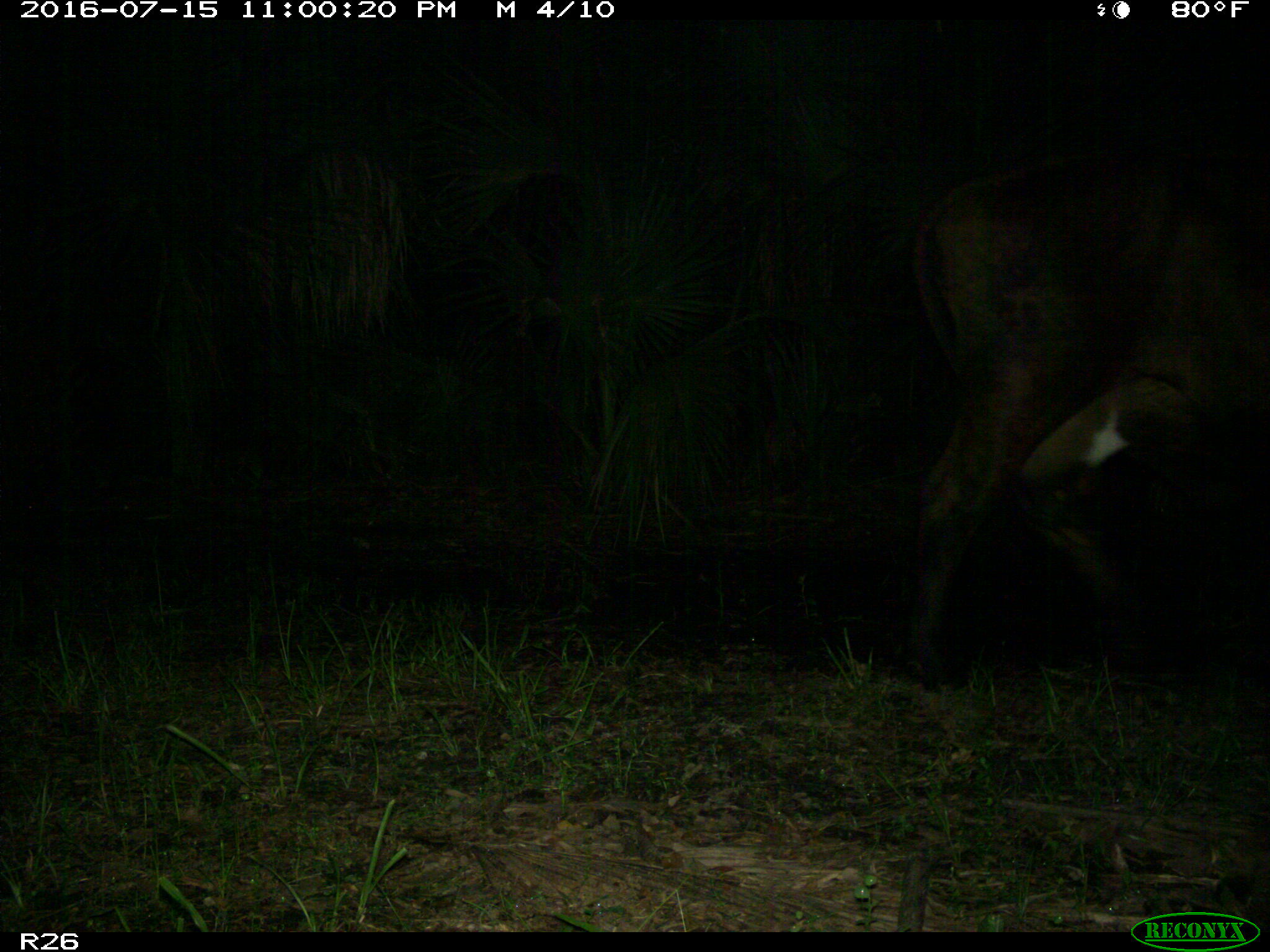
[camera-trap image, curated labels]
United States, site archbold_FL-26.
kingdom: Animalia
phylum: Chordata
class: Mammalia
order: Artiodactyla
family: Bovidae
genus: Bos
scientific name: Bos taurus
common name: domestic cow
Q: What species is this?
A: Bos taurus (domestic cow).